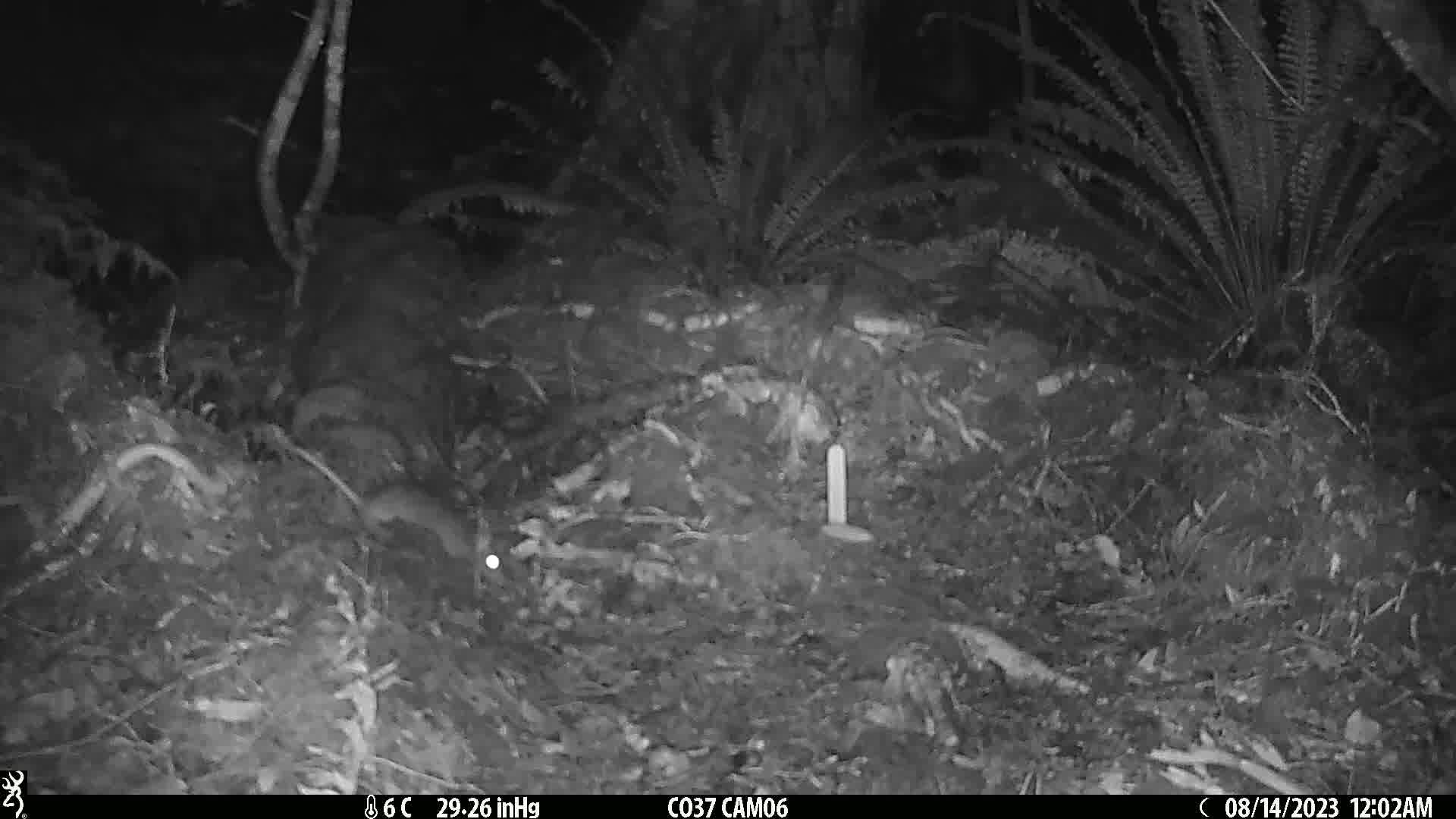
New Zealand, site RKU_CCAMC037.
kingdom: Animalia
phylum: Chordata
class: Mammalia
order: Rodentia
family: Muridae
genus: Rattus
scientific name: Rattus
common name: rat